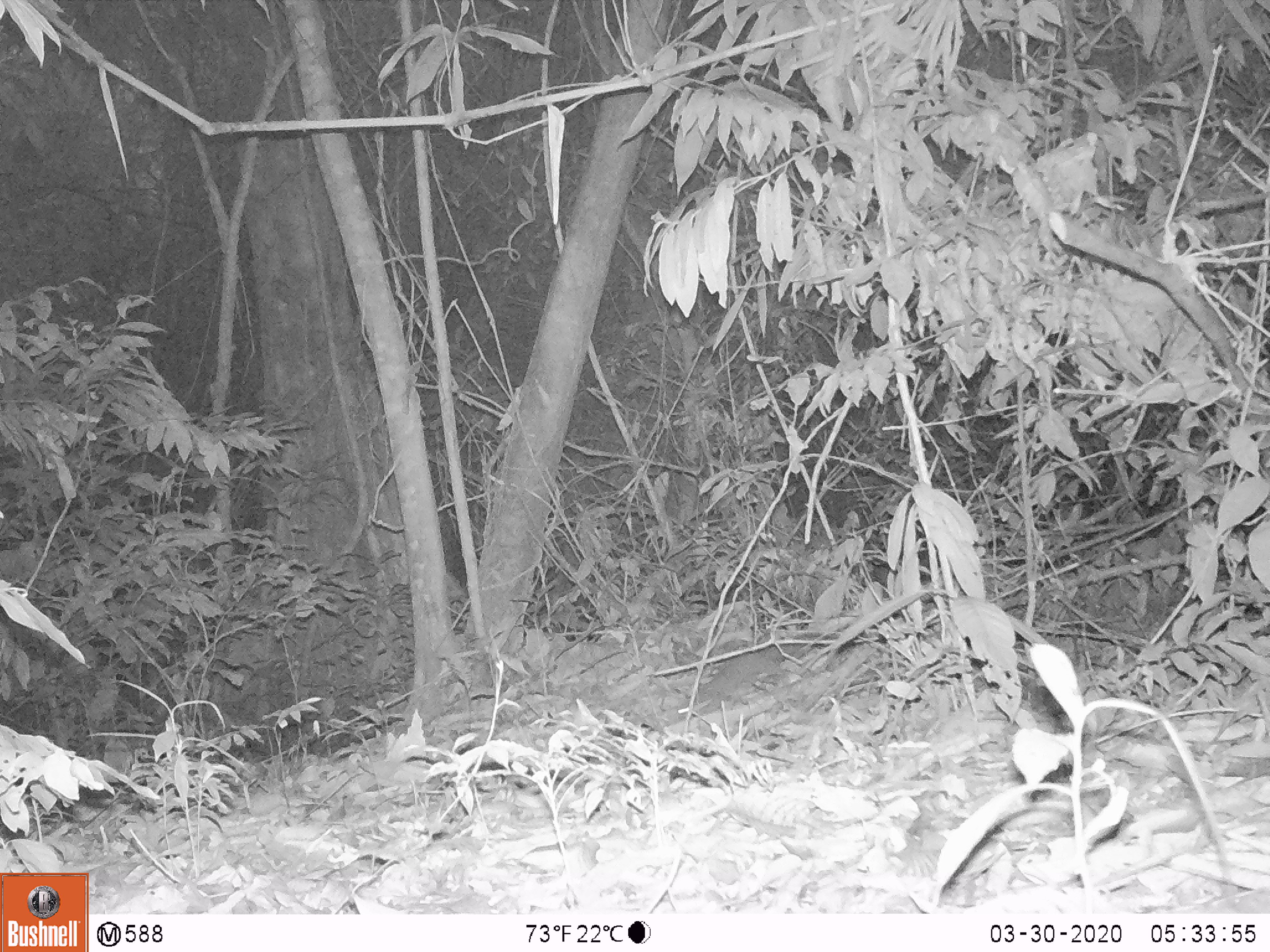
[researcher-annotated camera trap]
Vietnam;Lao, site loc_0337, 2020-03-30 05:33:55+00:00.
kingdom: Animalia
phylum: Chordata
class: Mammalia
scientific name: Mammalia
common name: mammal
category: unidentified small mammal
Unidentified small mammal (mammal) (Mammalia). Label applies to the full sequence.